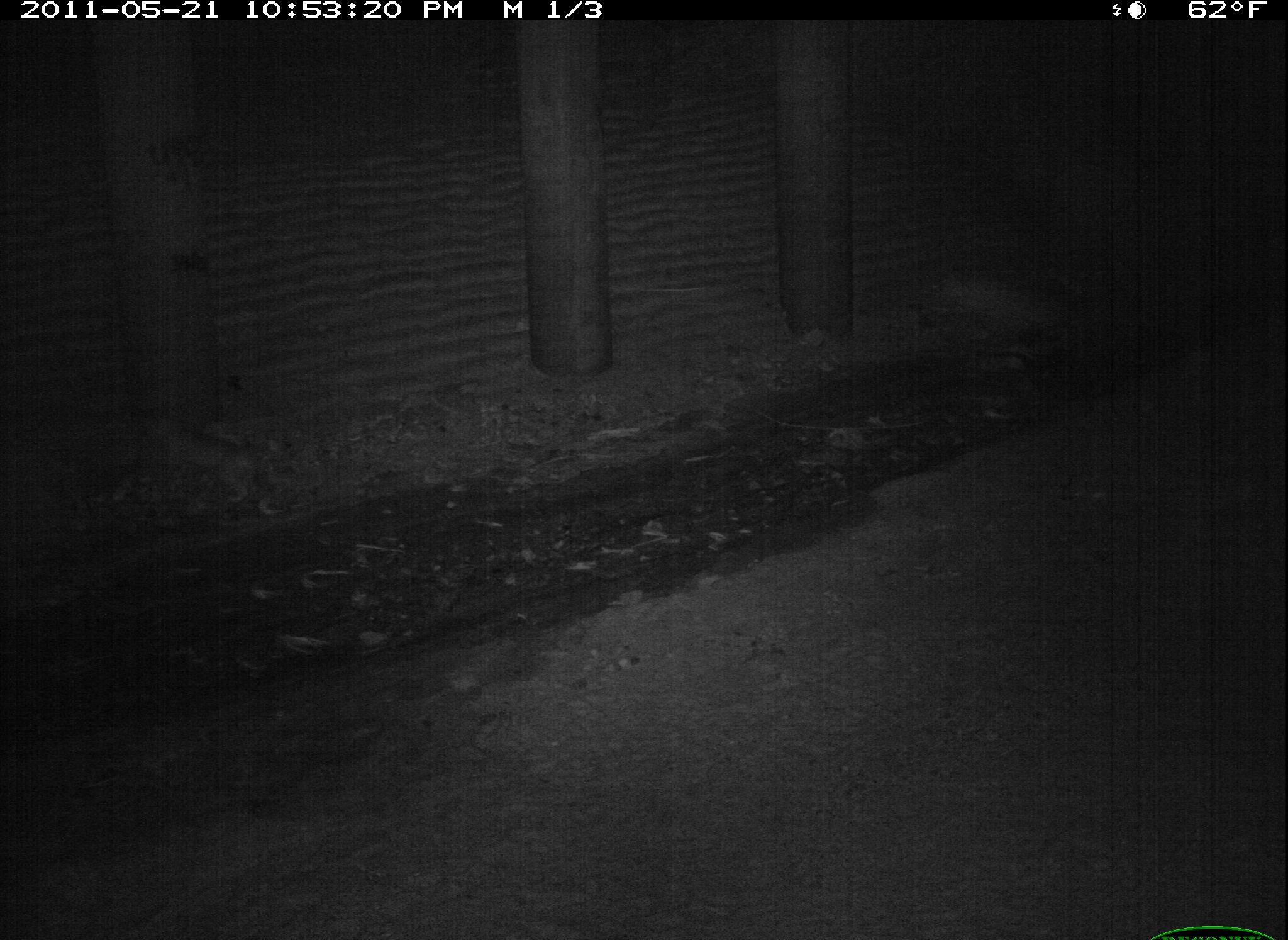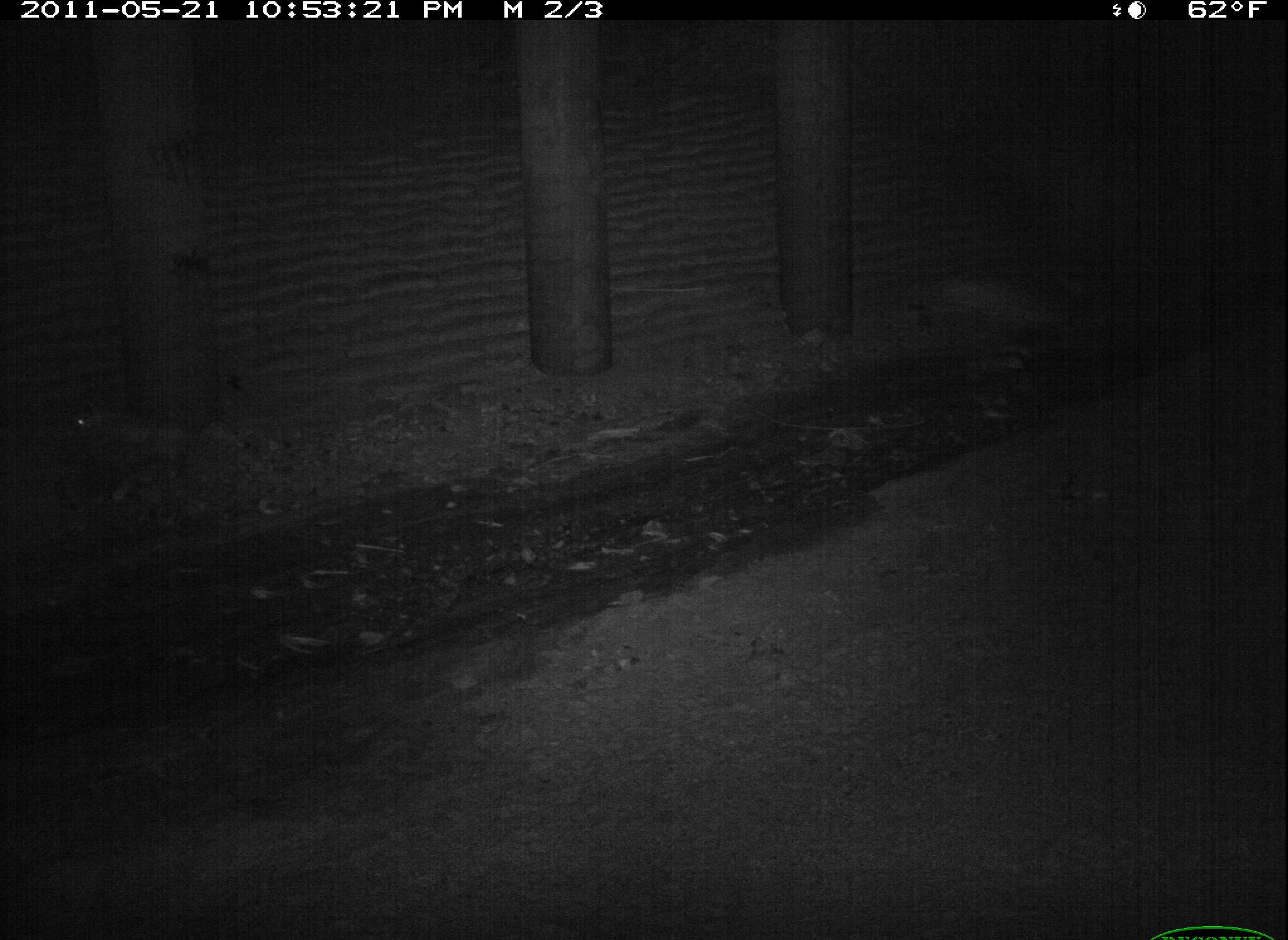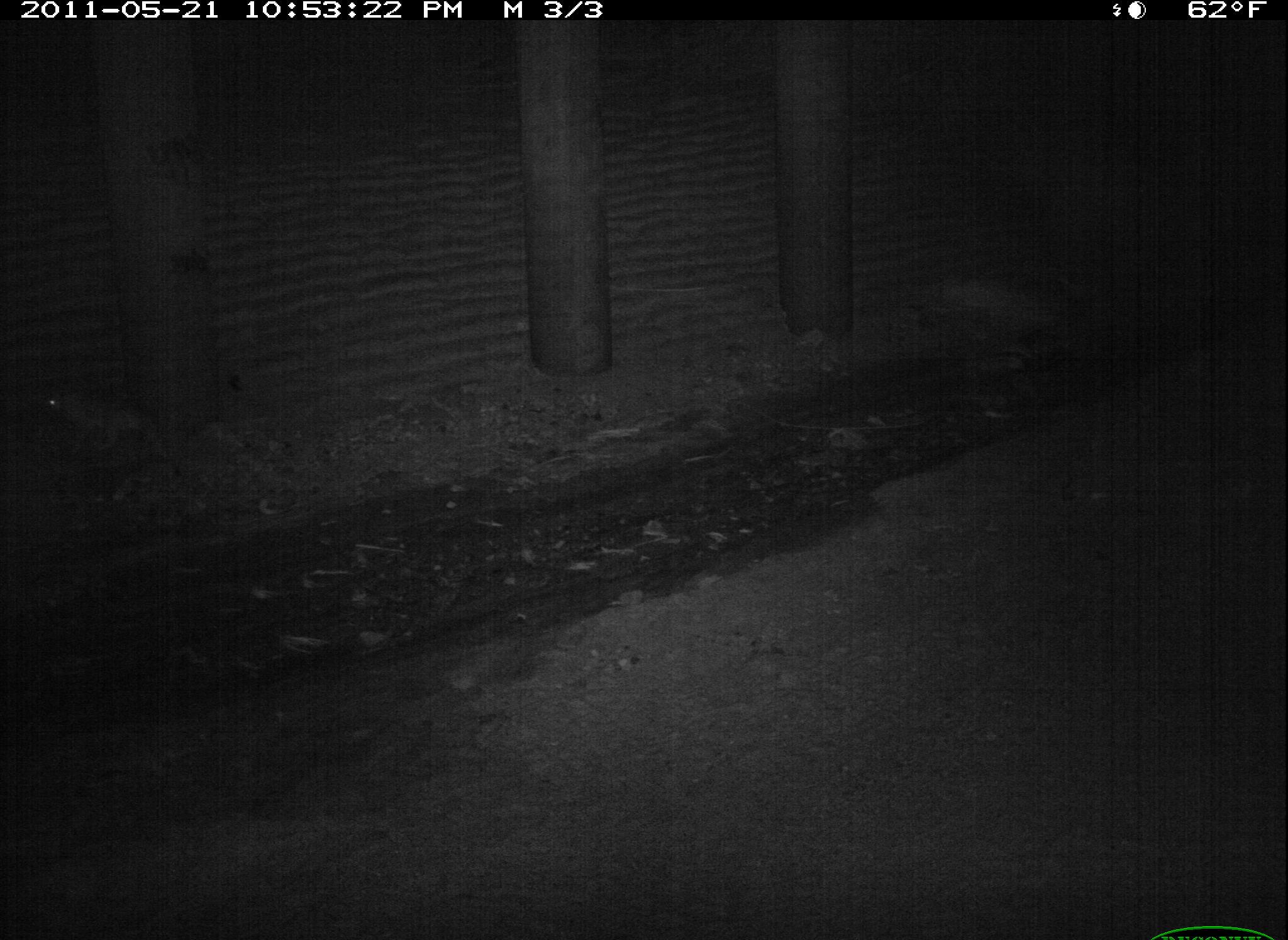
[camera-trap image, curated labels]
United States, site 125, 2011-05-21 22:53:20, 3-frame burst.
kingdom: Animalia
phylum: Chordata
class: Mammalia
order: Carnivora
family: Felidae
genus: Lynx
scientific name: Lynx rufus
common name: bobcat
Bobcat (Lynx rufus).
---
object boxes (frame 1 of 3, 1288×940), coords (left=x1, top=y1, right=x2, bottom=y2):
bobcat: (left=151, top=416, right=287, bottom=517)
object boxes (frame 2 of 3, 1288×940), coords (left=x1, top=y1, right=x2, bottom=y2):
bobcat: (left=68, top=398, right=223, bottom=504)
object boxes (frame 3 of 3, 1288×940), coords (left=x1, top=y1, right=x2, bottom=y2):
bobcat: (left=34, top=378, right=162, bottom=472)